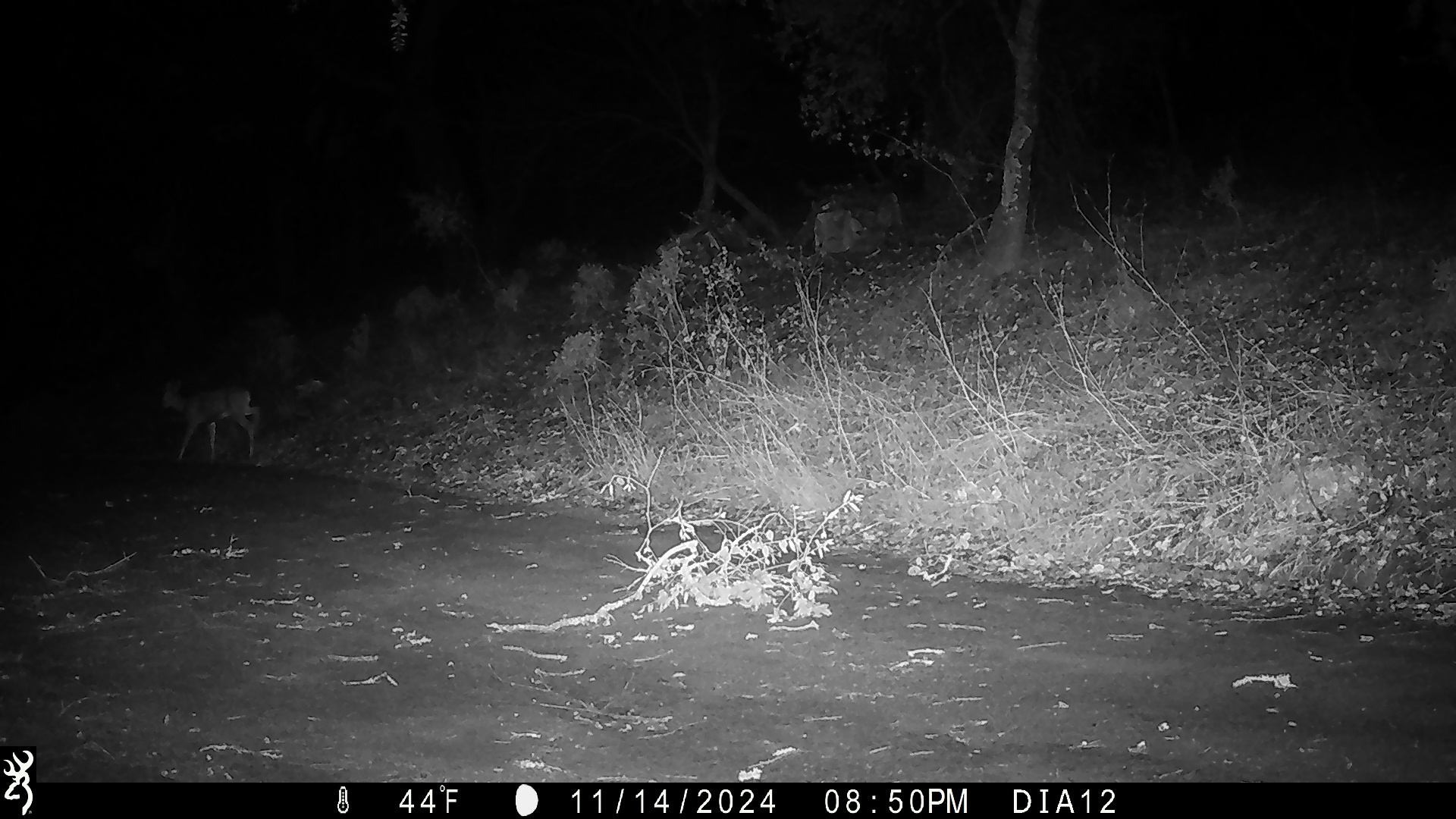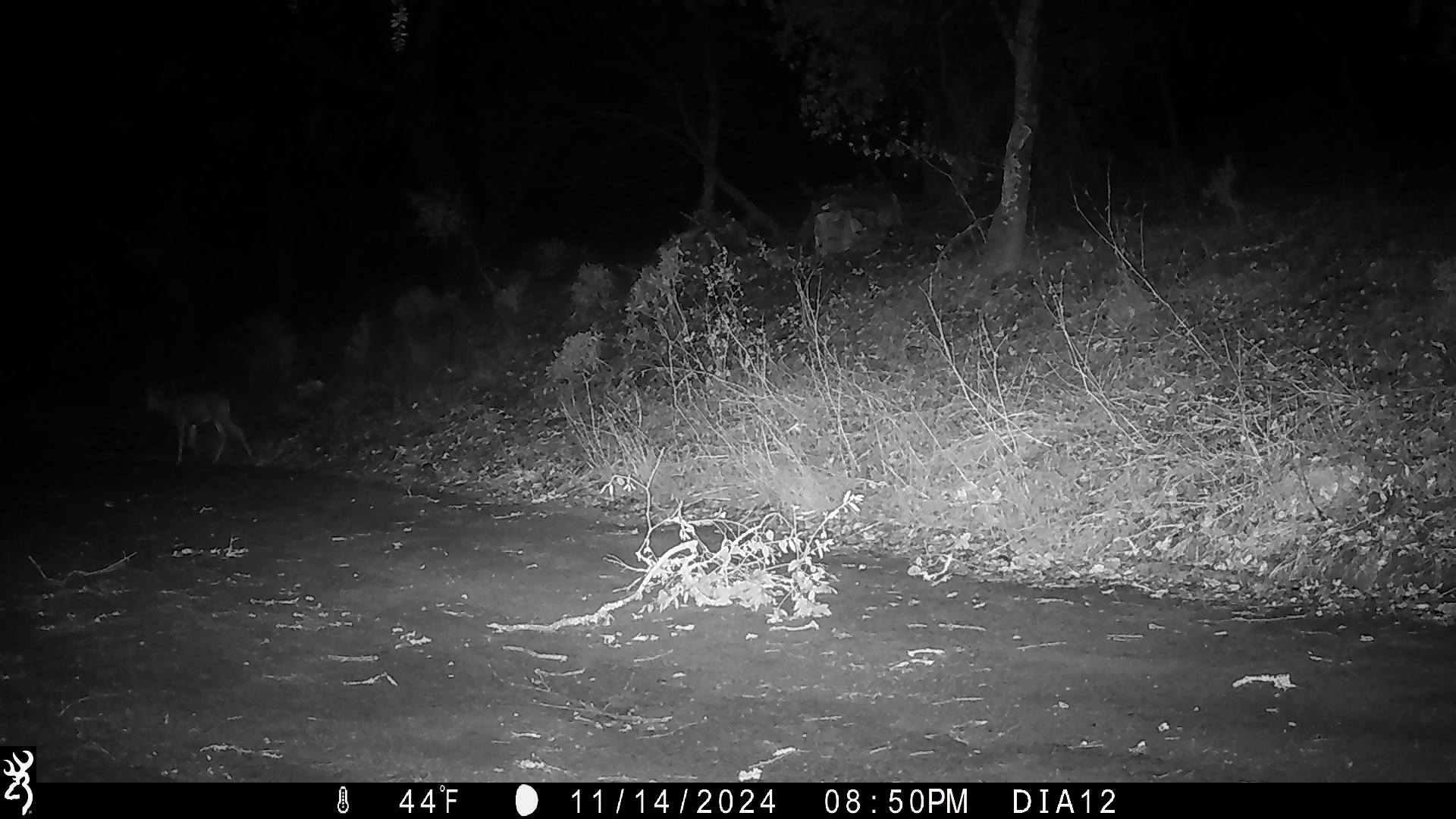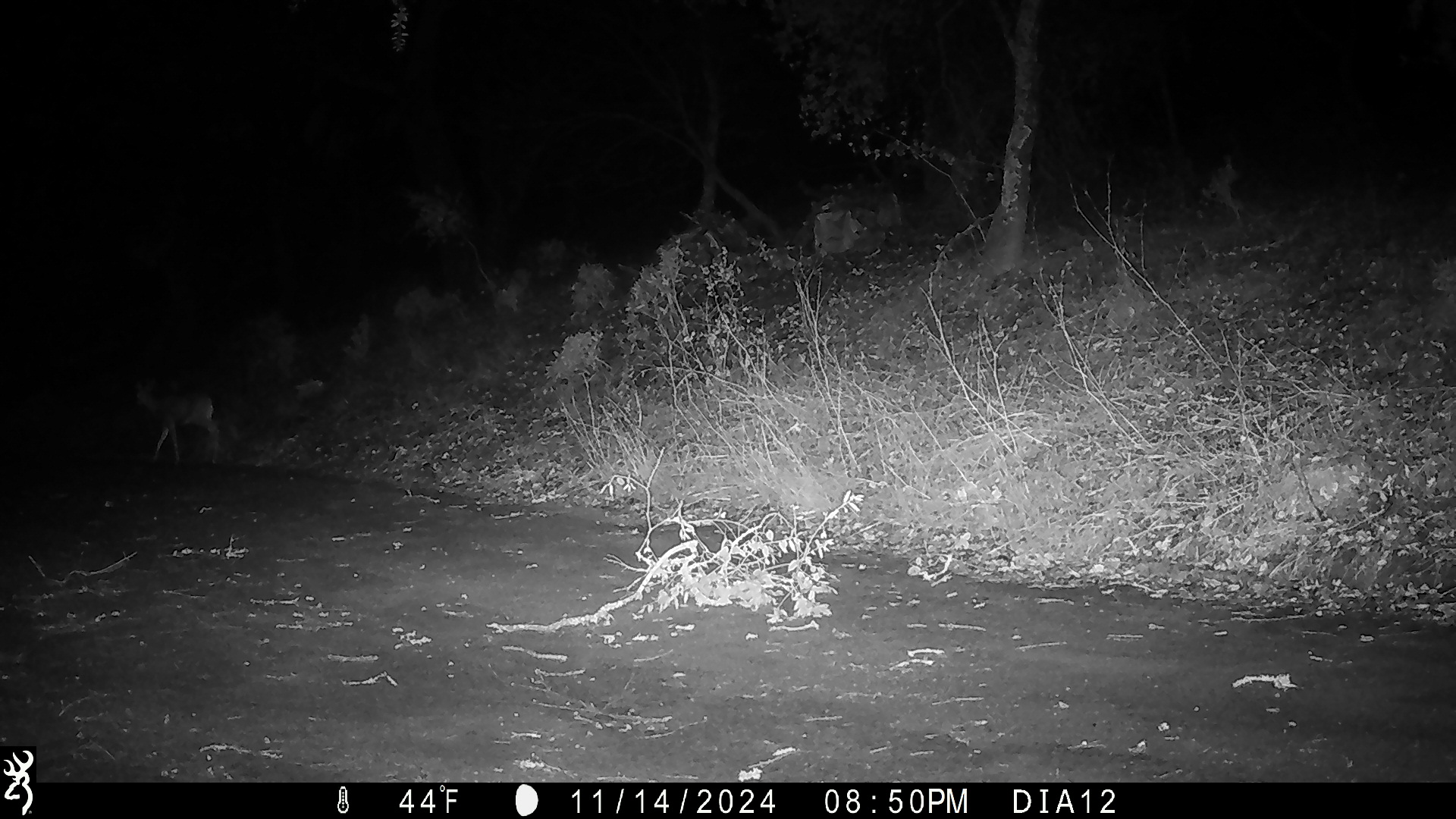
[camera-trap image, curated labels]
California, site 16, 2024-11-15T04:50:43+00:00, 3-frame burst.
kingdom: Animalia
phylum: Chordata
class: Mammalia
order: Artiodactyla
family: Cervidae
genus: Odocoileus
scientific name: Odocoileus hemionus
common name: mule deer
Mule deer (Odocoileus hemionus).